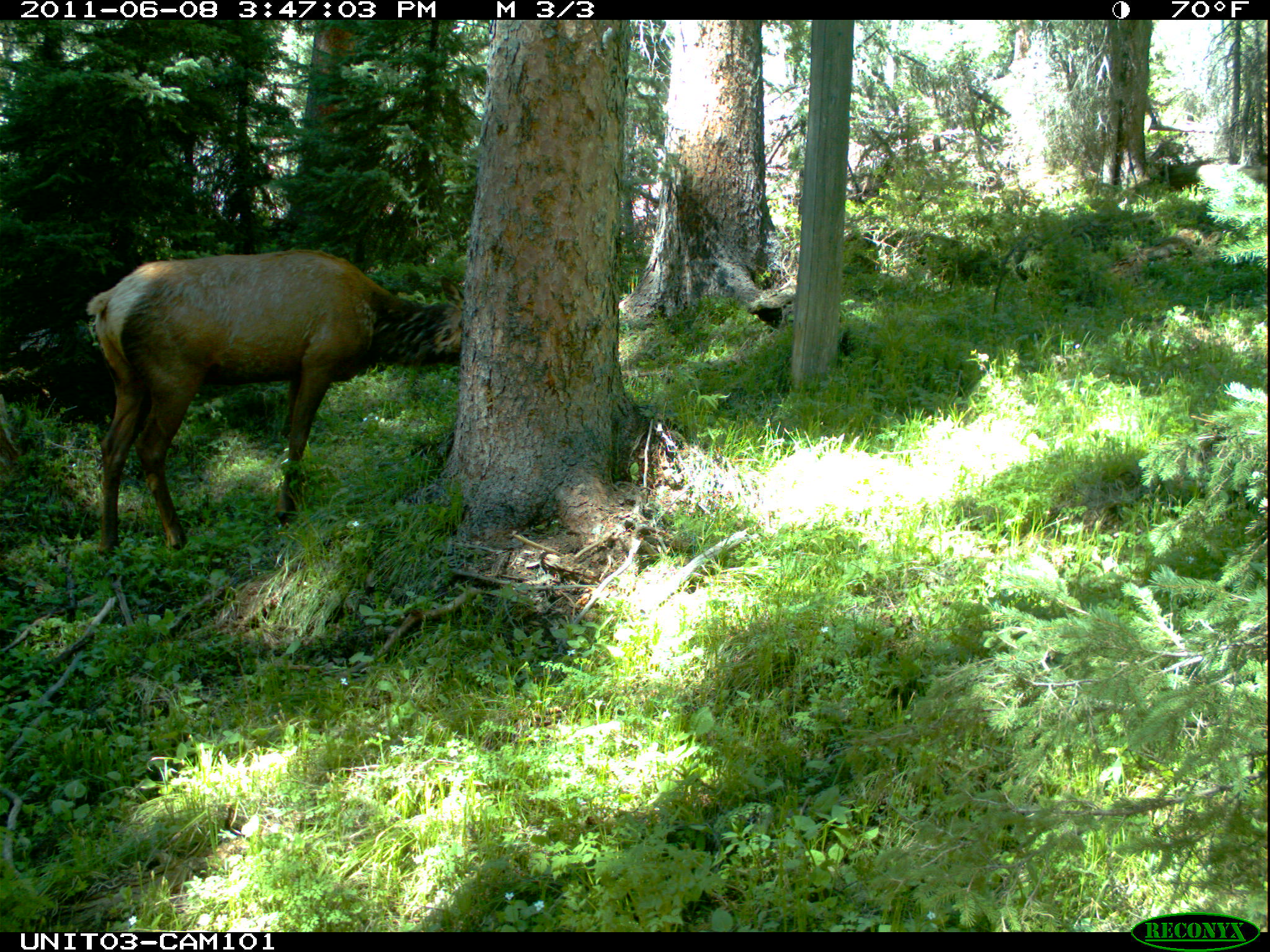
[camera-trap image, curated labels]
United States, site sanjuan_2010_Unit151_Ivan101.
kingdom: Animalia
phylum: Chordata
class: Mammalia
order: Artiodactyla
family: Cervidae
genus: Cervus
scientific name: Cervus elaphus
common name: red deer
Cervus elaphus (red deer).